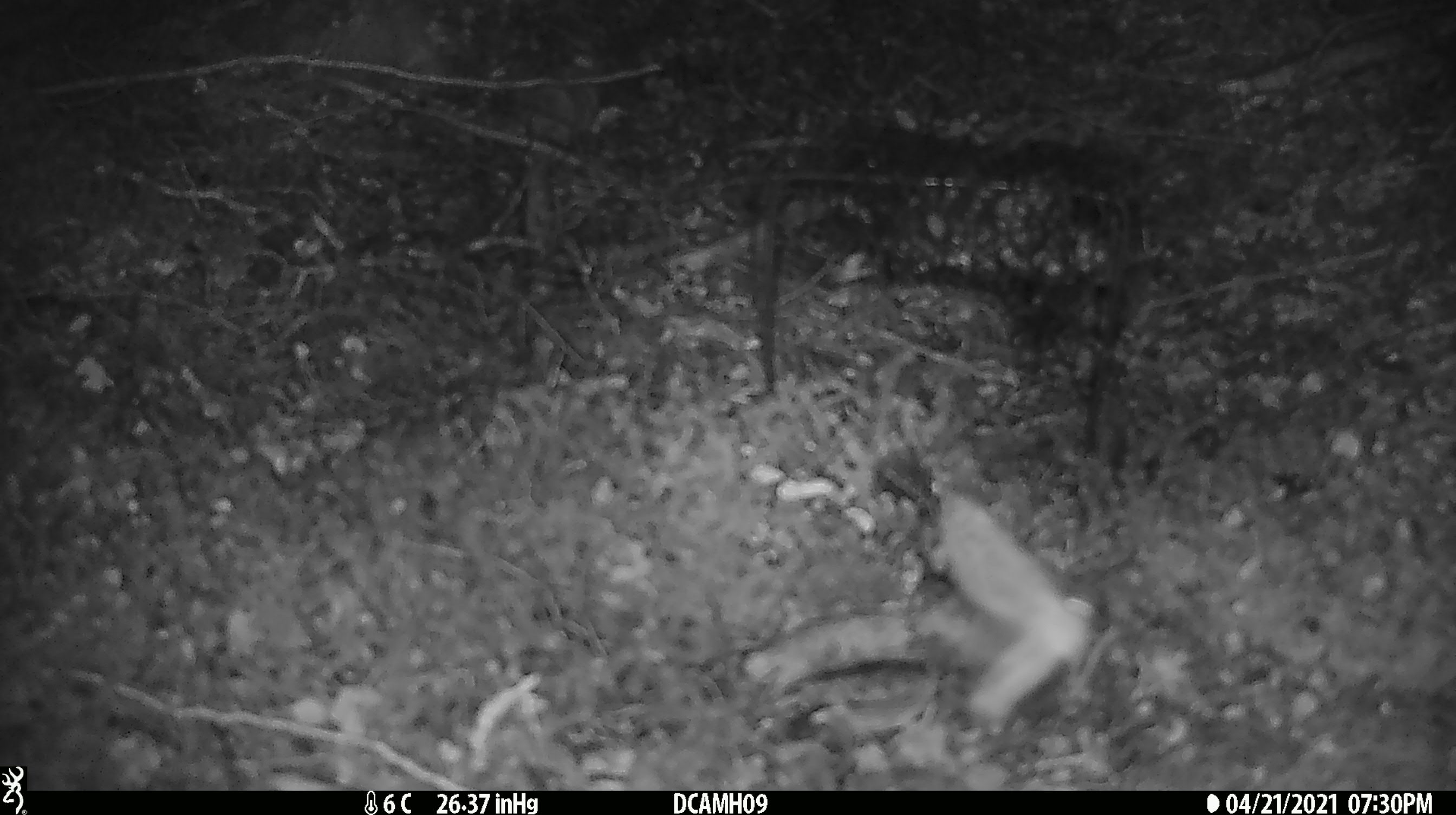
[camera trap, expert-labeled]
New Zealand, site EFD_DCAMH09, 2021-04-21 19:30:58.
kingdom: Animalia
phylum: Arthropoda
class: Insecta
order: Lepidoptera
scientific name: Lepidoptera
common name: moth